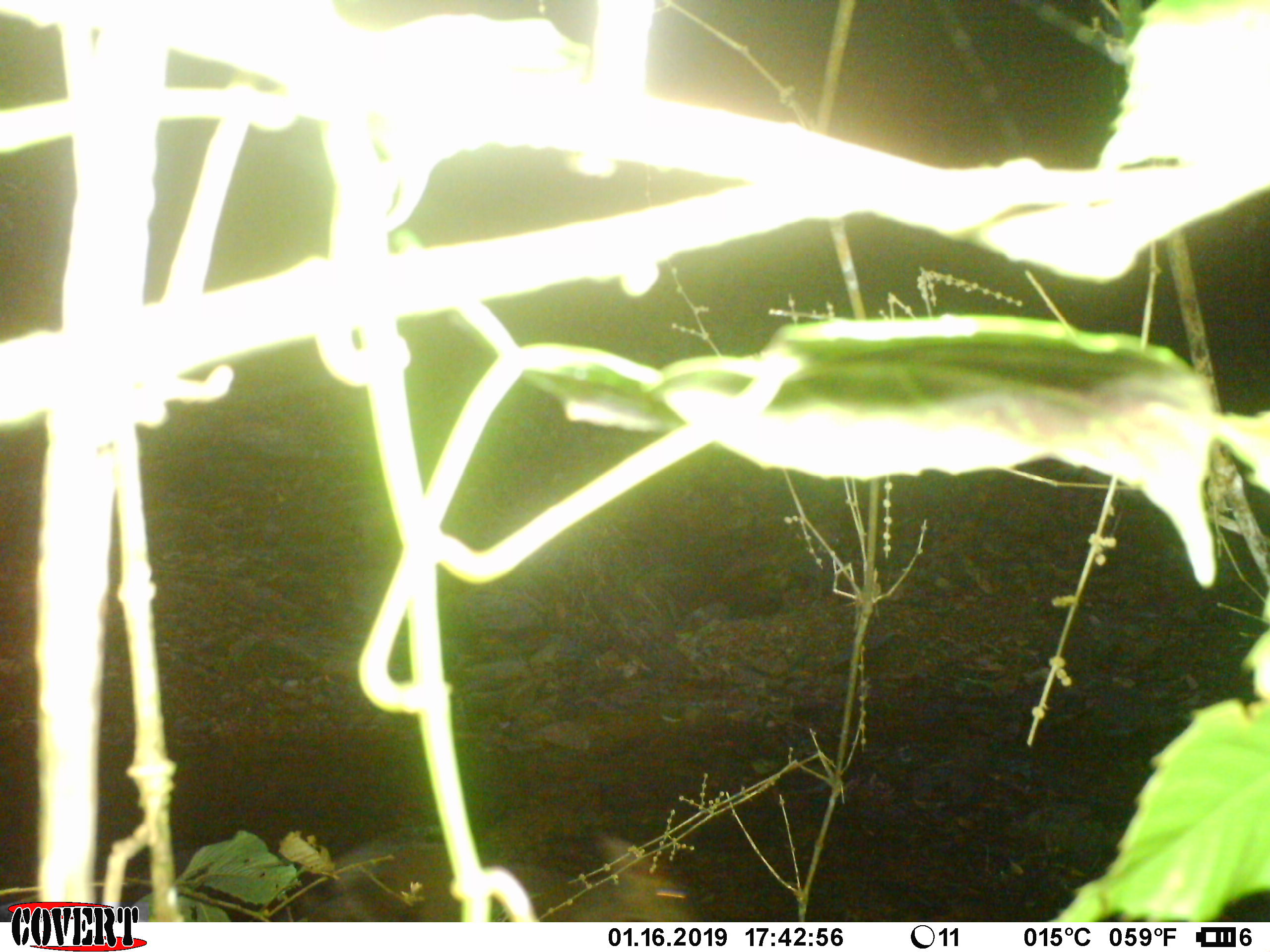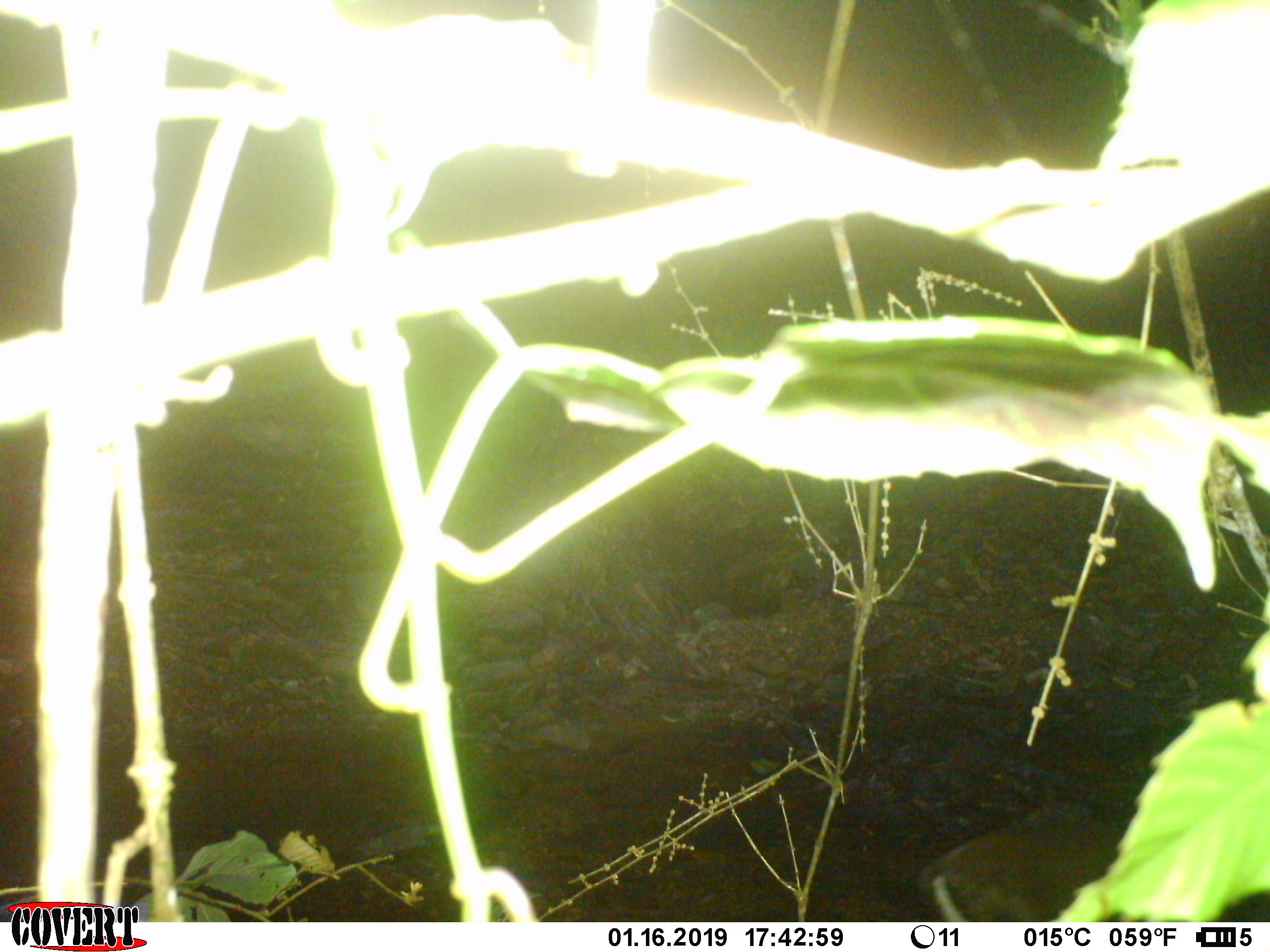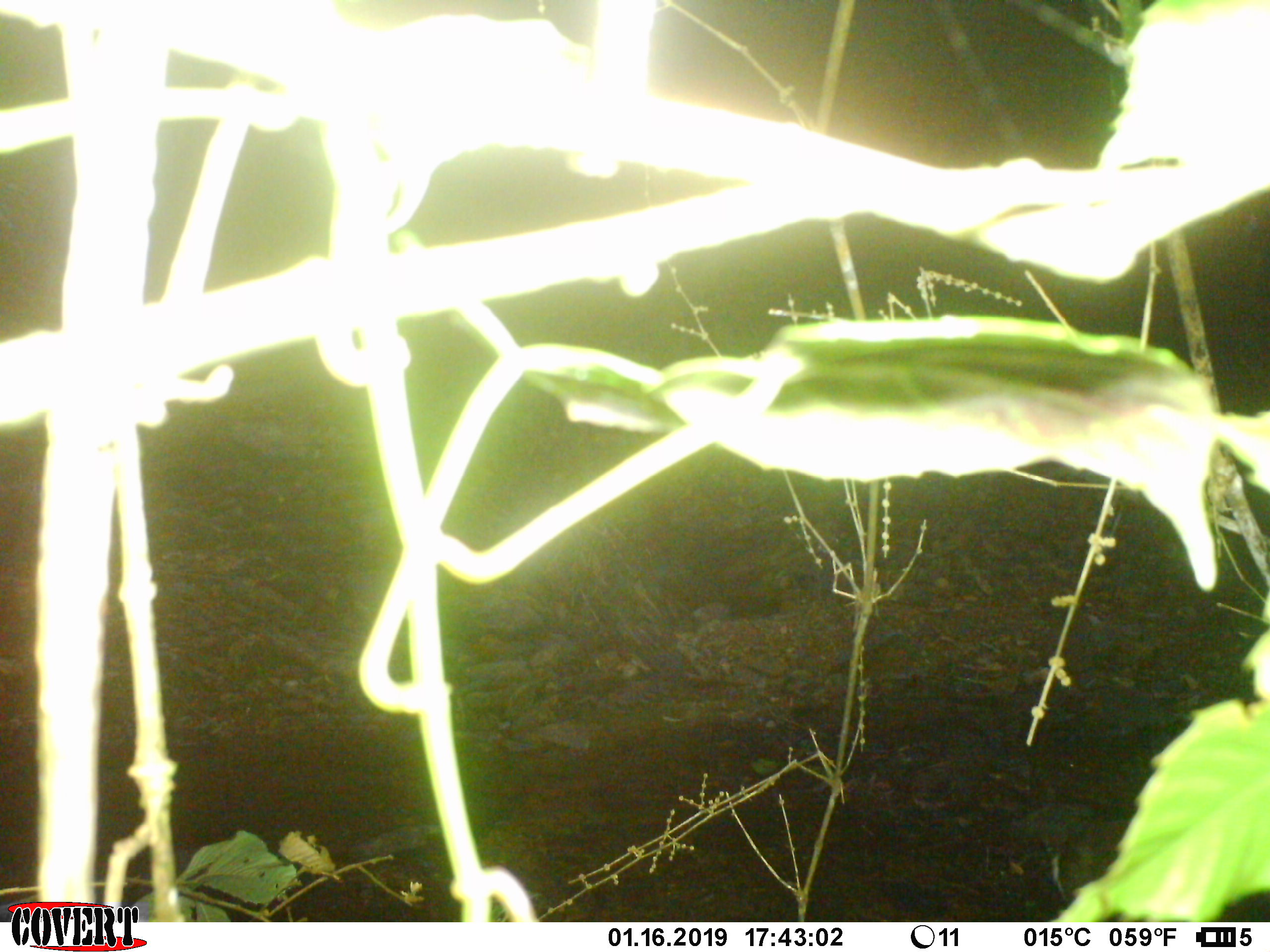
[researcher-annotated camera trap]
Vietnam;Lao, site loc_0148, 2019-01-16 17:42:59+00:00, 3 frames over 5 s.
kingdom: Animalia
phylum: Chordata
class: Mammalia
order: Artiodactyla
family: Cervidae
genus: Muntiacus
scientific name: Muntiacus rooseveltorum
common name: roosevelt's muntjac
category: roosevelts muntjac group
Roosevelts muntjac group (roosevelt's muntjac) (Muntiacus rooseveltorum). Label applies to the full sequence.